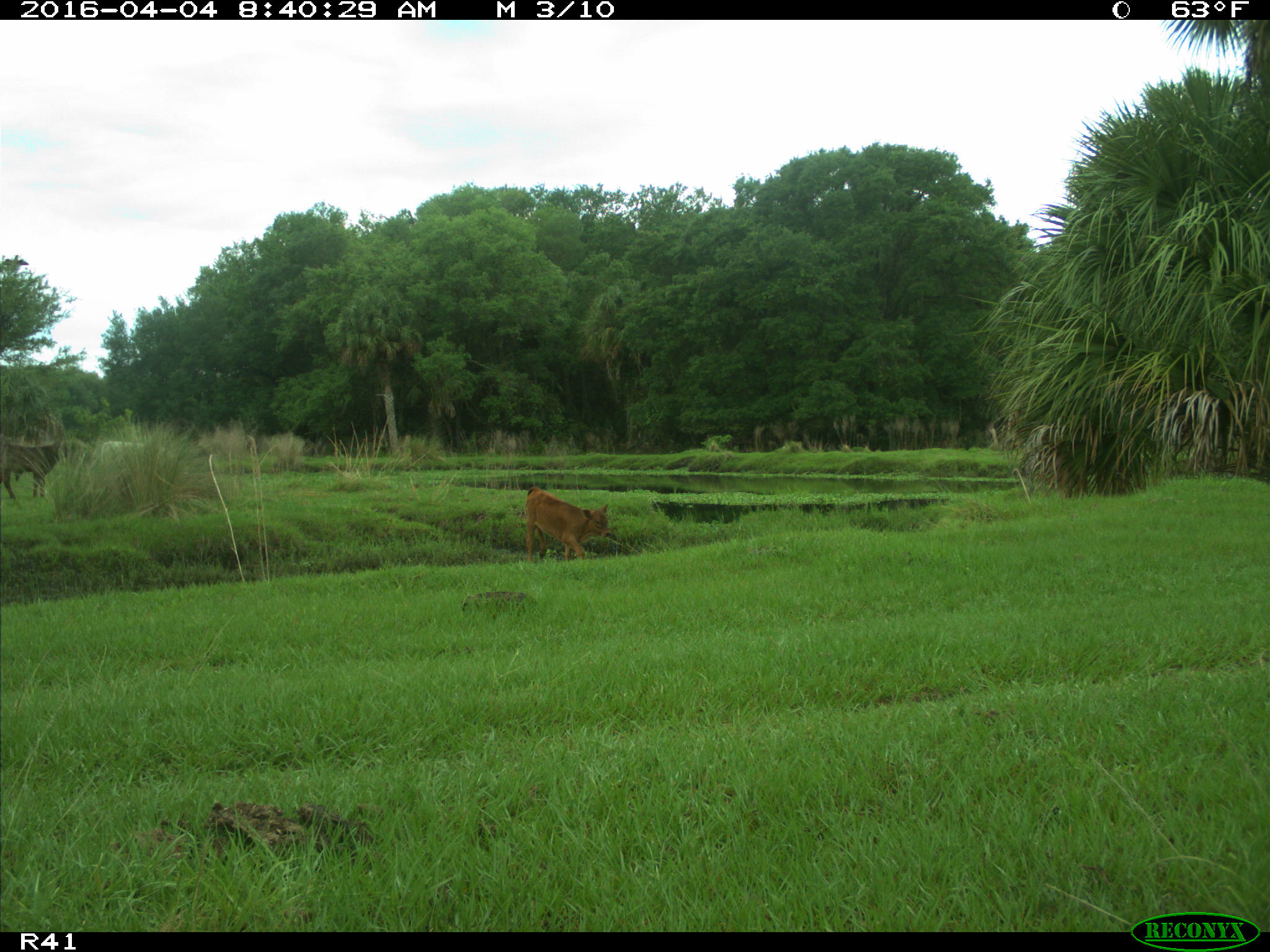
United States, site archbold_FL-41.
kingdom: Animalia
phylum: Chordata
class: Mammalia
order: Artiodactyla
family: Bovidae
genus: Bos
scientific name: Bos taurus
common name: domestic cow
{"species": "Bos taurus (domestic cow)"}